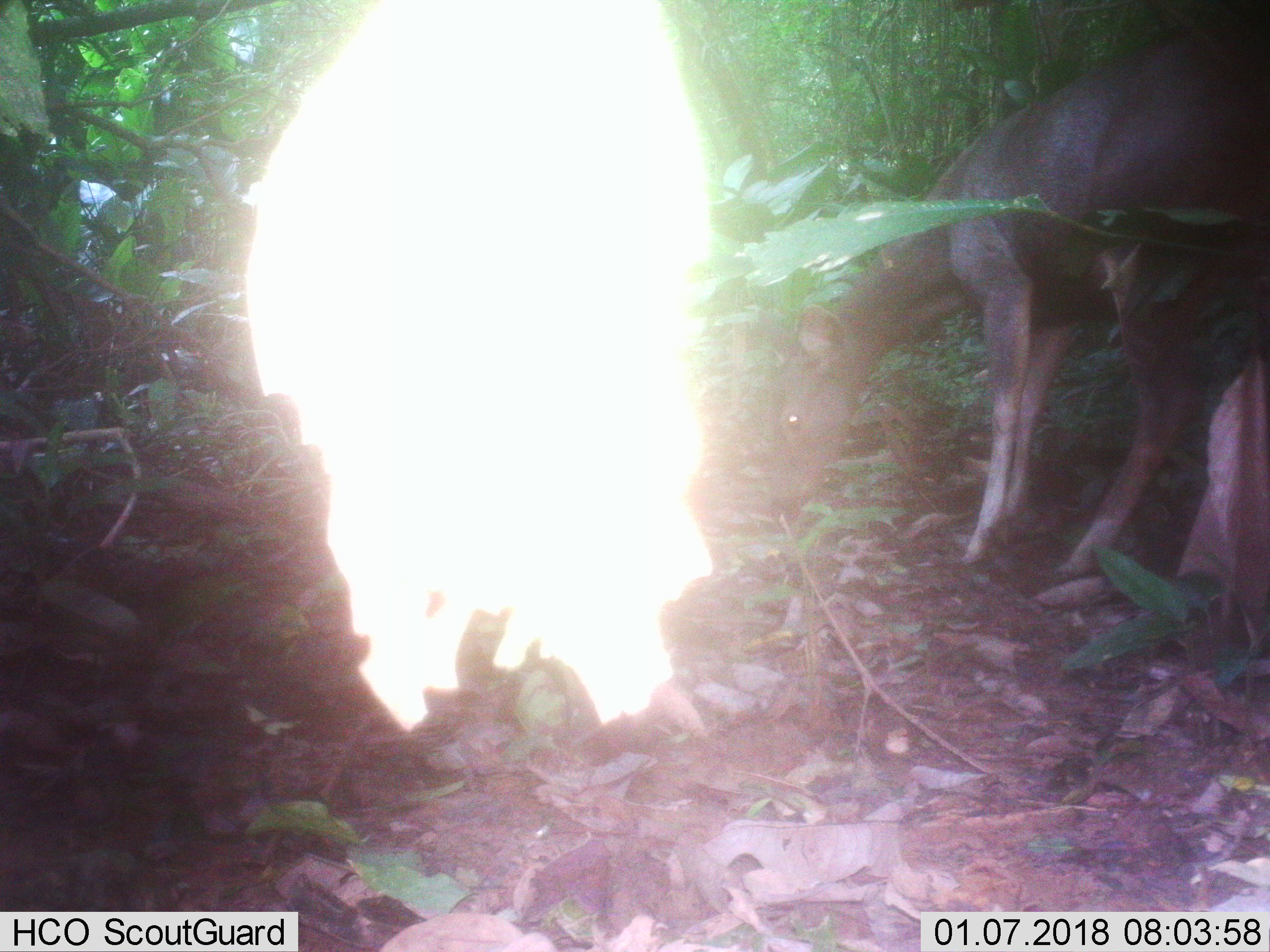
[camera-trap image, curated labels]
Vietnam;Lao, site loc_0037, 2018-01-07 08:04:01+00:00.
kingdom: Animalia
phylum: Chordata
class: Mammalia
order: Artiodactyla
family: Cervidae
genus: Rusa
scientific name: Rusa unicolor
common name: sambar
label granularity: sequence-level